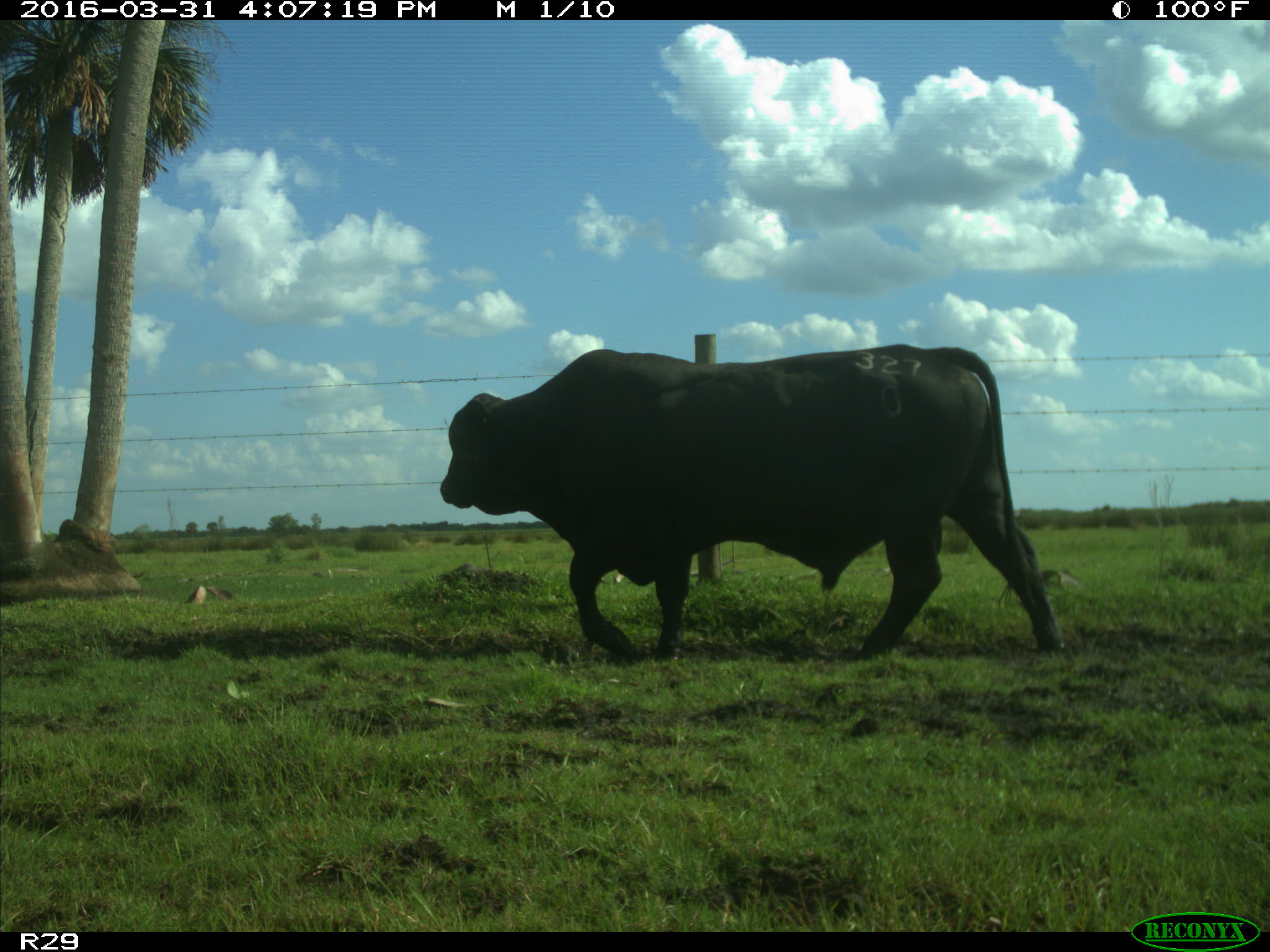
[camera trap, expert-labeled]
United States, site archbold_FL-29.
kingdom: Animalia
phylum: Chordata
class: Mammalia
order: Artiodactyla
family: Bovidae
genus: Bos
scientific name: Bos taurus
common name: domestic cow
Bos taurus (domestic cow).